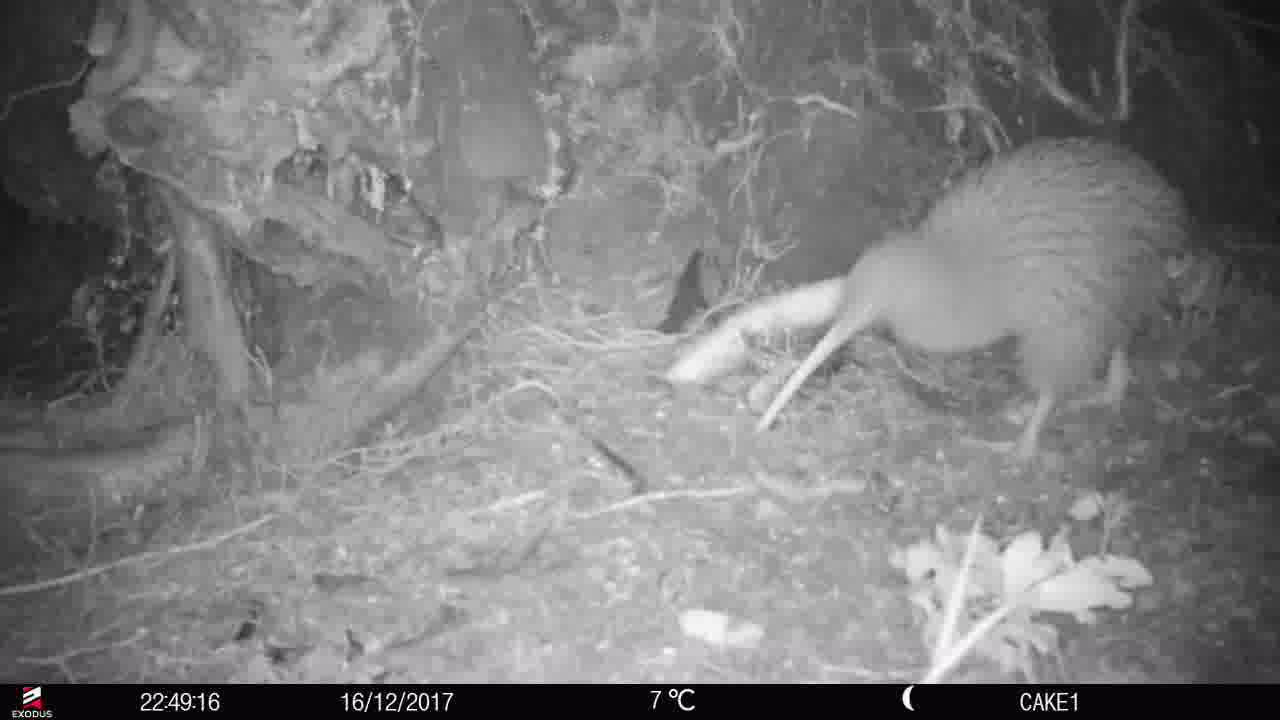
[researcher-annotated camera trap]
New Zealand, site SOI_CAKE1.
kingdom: Animalia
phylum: Chordata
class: Aves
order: Apterygiformes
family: Apterygidae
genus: Apteryx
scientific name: Apteryx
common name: kiwi